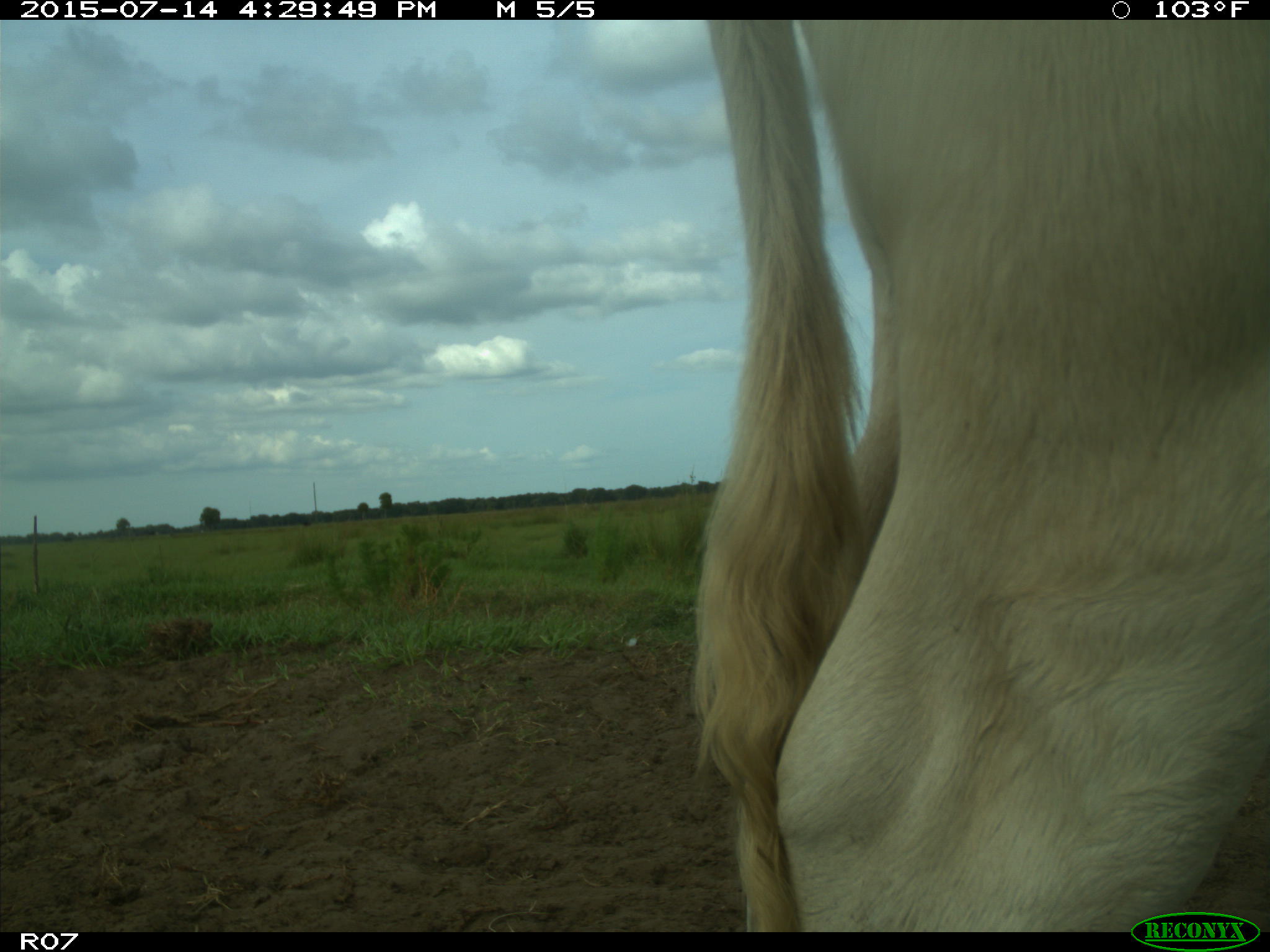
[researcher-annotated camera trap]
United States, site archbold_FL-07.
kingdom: Animalia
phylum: Chordata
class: Mammalia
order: Artiodactyla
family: Bovidae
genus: Bos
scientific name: Bos taurus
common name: domestic cow